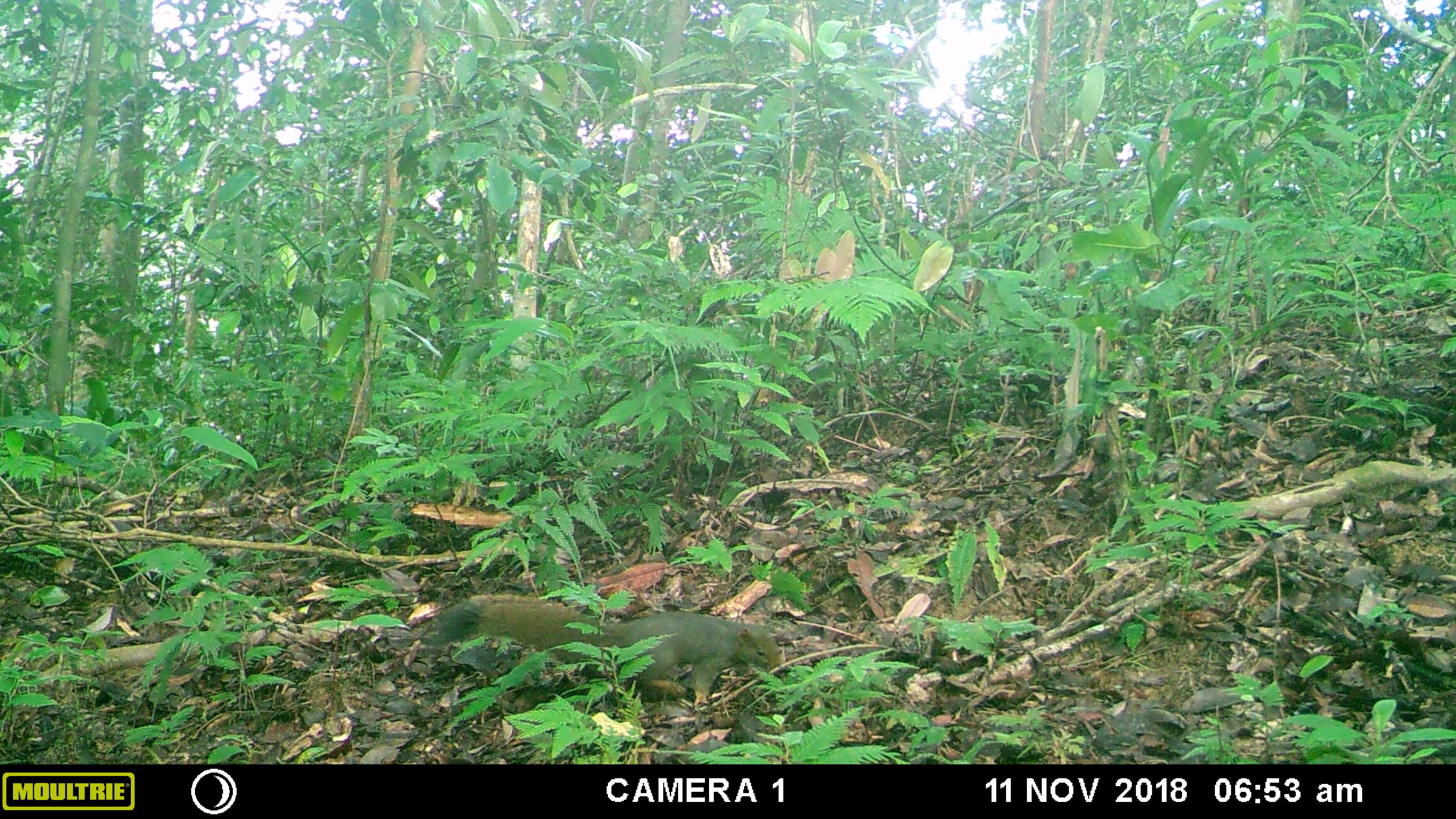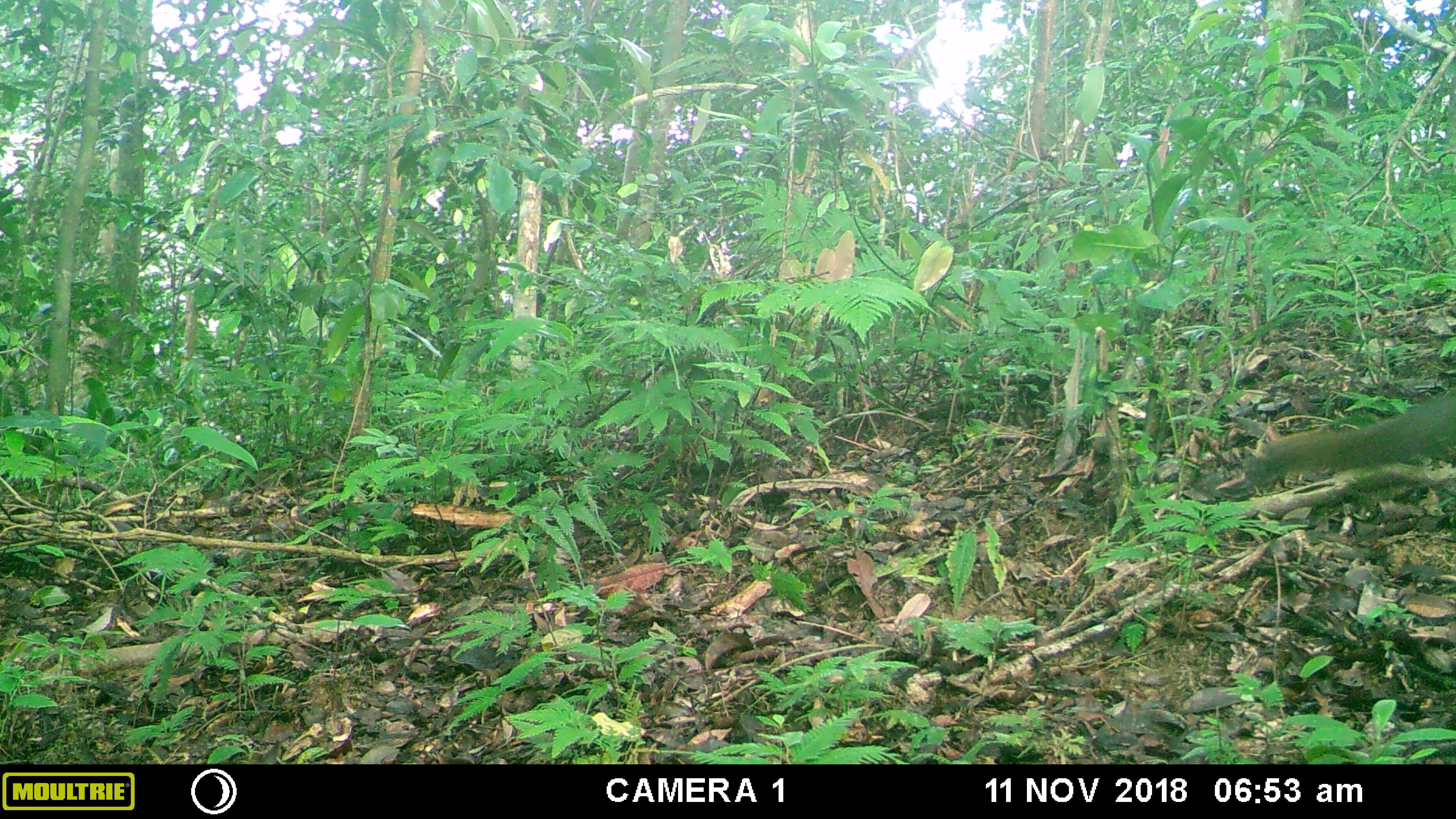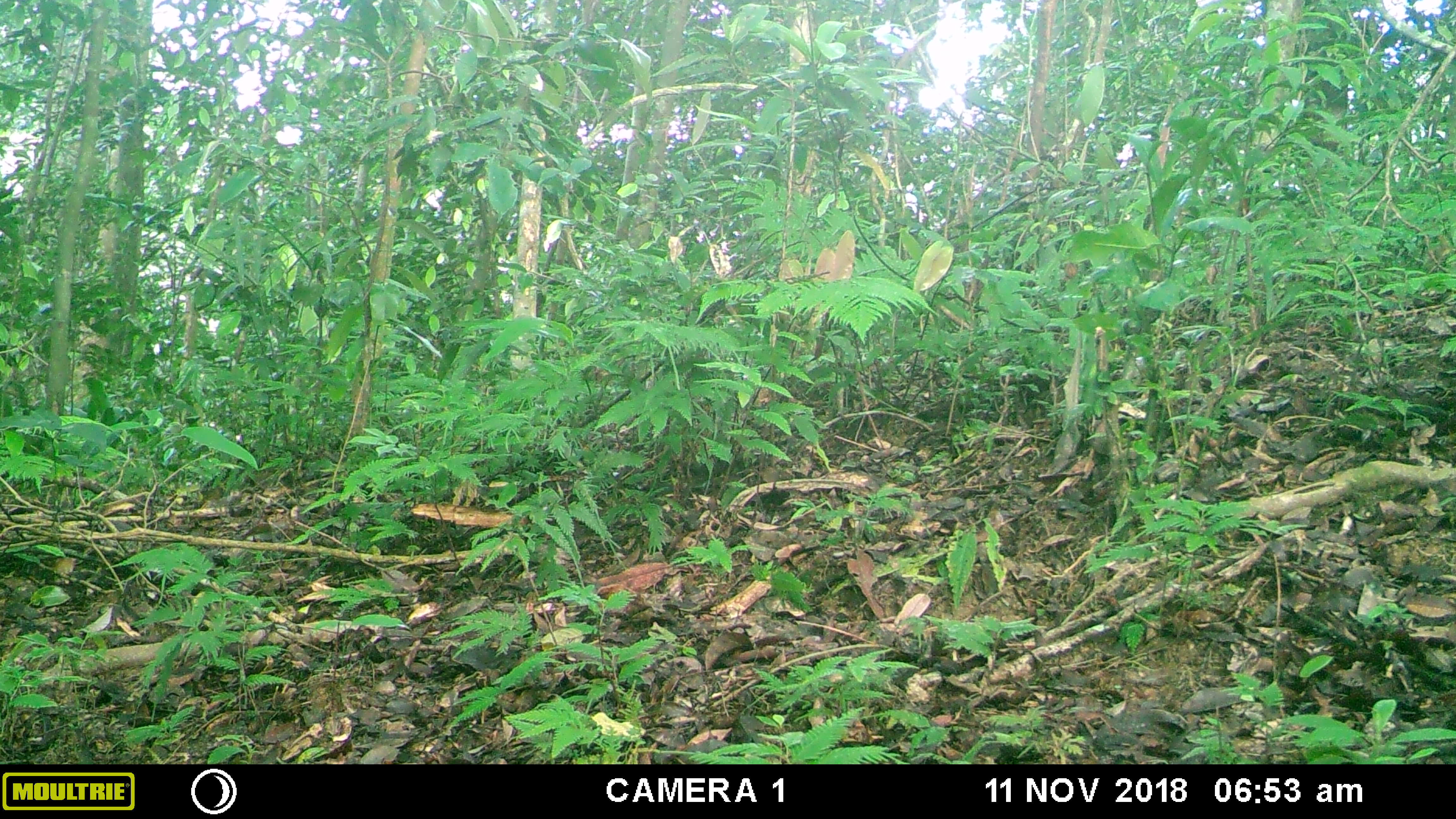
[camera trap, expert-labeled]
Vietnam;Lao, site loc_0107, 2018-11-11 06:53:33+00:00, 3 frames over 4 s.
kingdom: Animalia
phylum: Chordata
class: Mammalia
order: Rodentia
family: Sciuridae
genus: Callosciurus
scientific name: Callosciurus erythraeus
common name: pallas's squirrel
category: pallass squirrel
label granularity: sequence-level